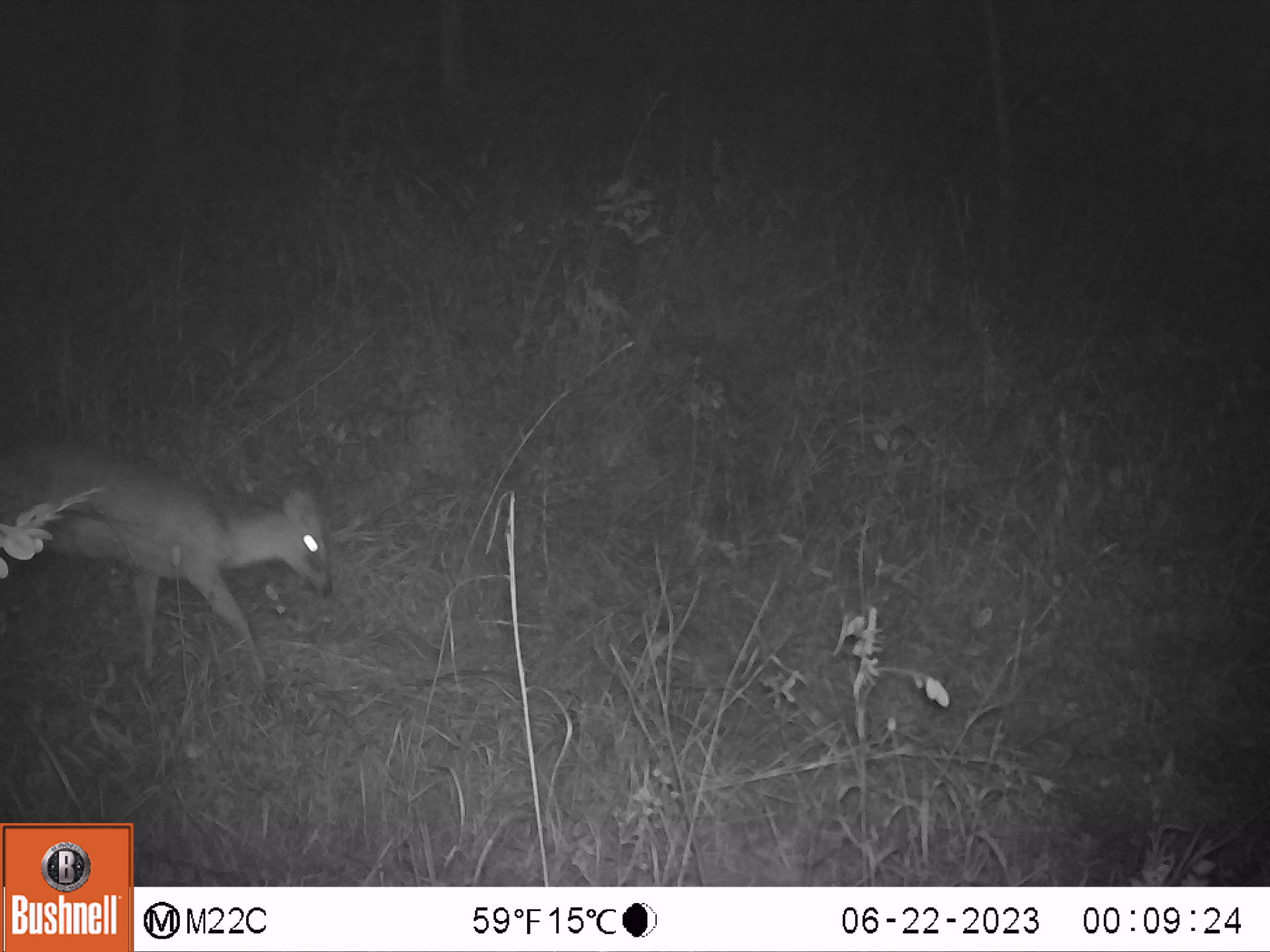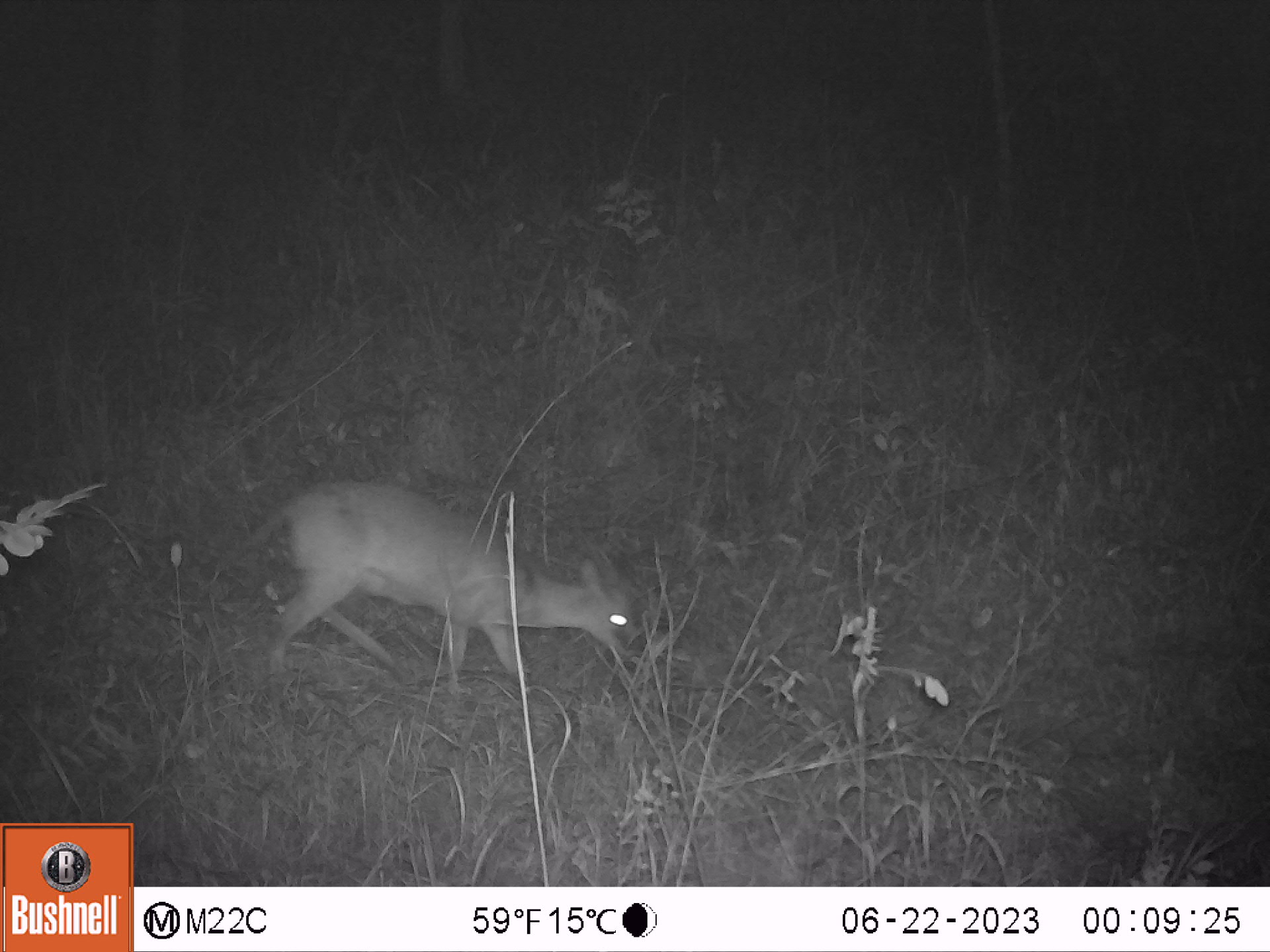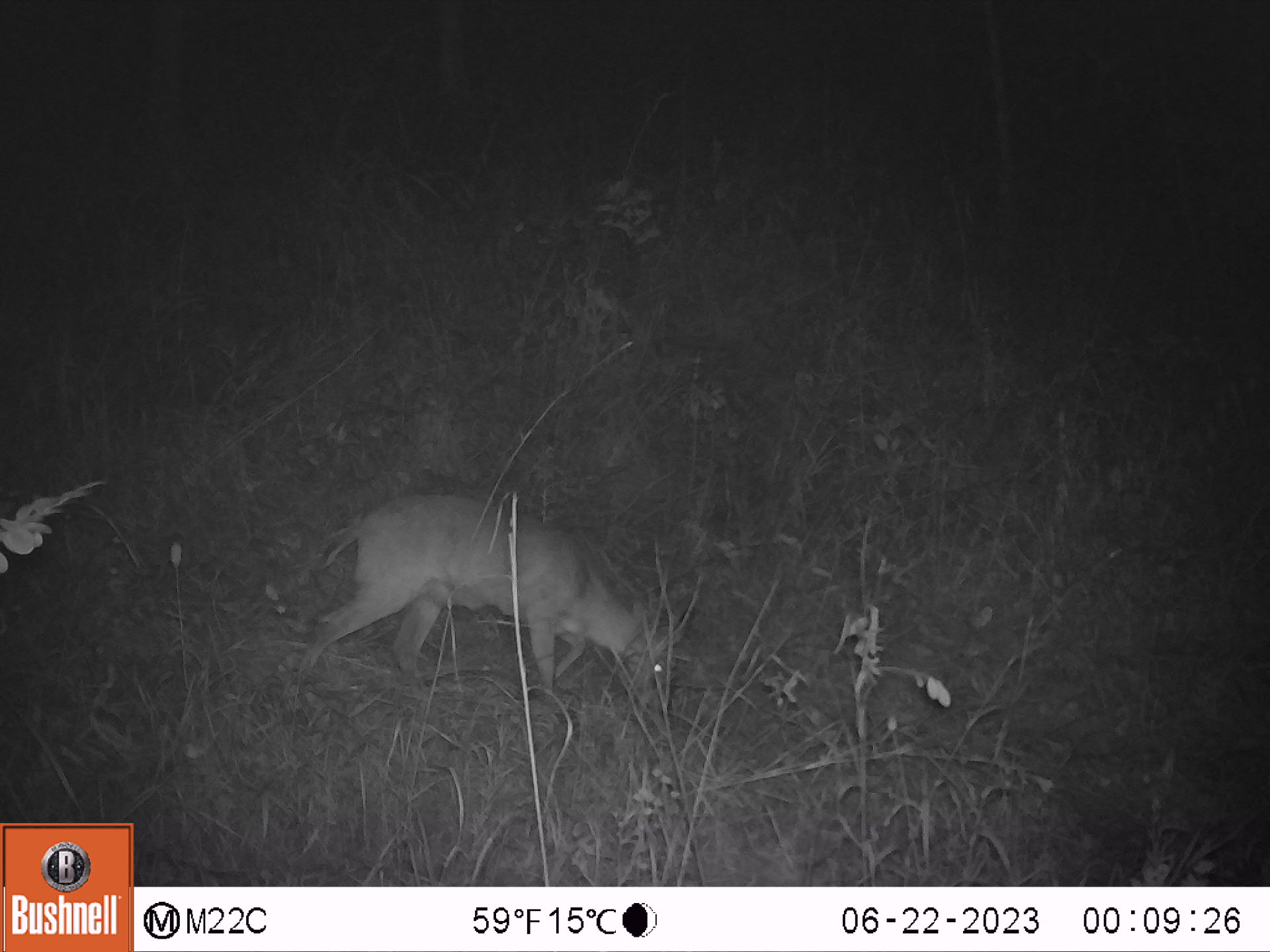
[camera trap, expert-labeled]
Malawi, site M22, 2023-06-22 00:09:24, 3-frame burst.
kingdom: Animalia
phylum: Chordata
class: Mammalia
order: Artiodactyla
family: Bovidae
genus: Sylvicapra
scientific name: Sylvicapra grimmia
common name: common duiker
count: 1